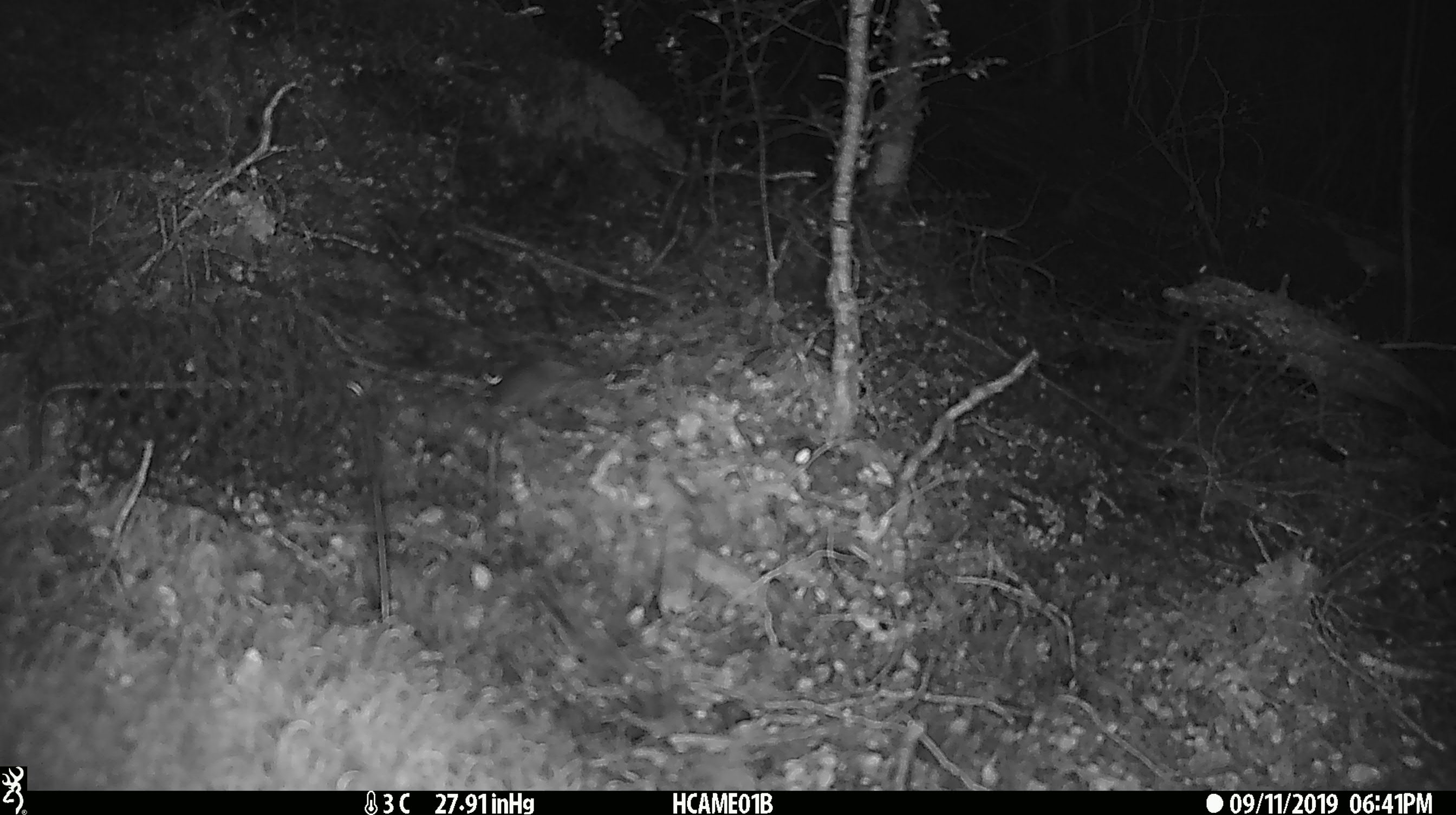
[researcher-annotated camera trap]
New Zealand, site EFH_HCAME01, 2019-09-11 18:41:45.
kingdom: Animalia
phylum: Chordata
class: Mammalia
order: Rodentia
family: Muridae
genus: Mus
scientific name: Mus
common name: mouse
Mouse (Mus).